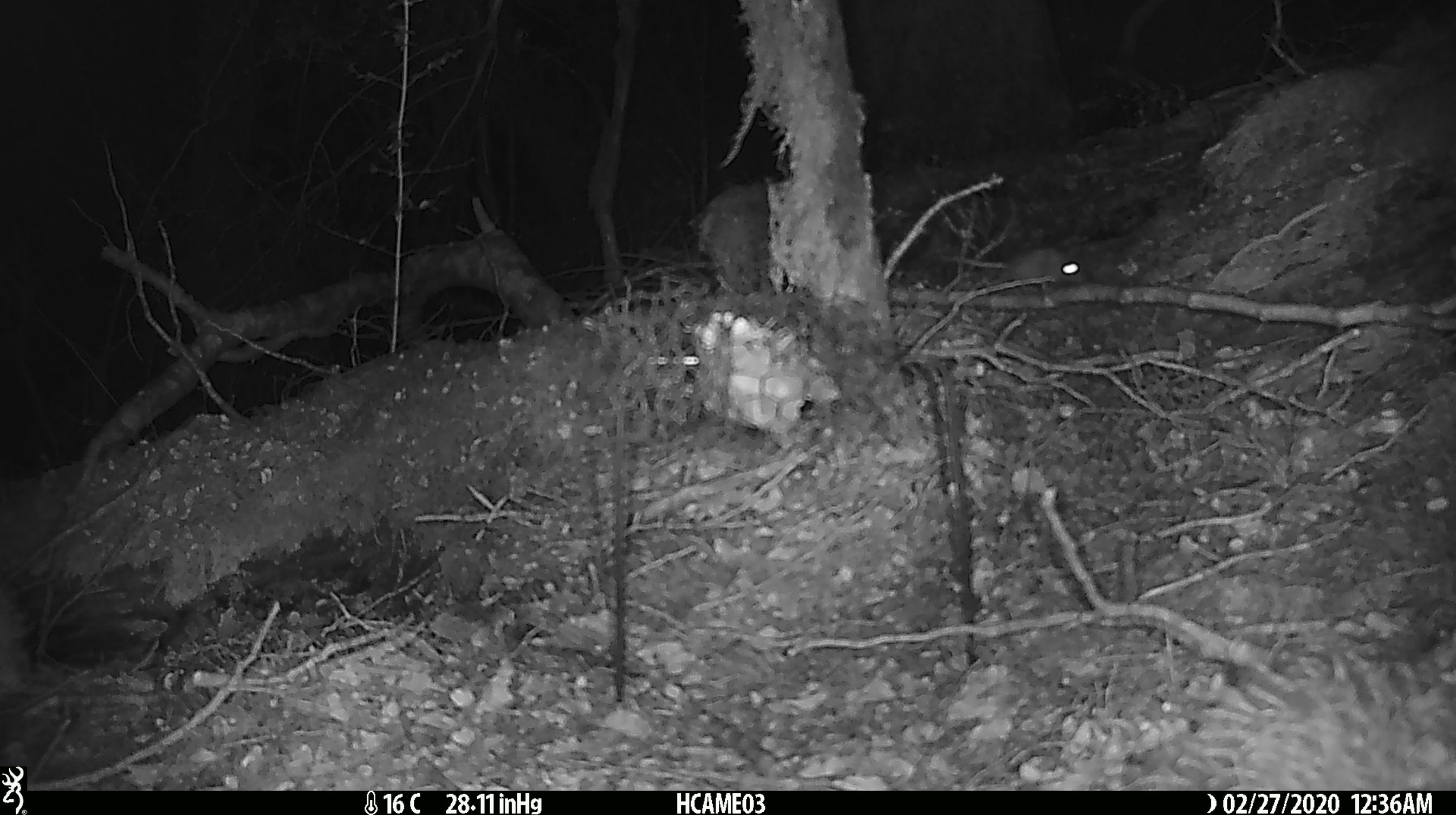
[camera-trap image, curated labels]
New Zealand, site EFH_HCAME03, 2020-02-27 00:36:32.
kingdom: Animalia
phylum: Chordata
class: Mammalia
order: Rodentia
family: Muridae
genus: Mus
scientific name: Mus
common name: mouse